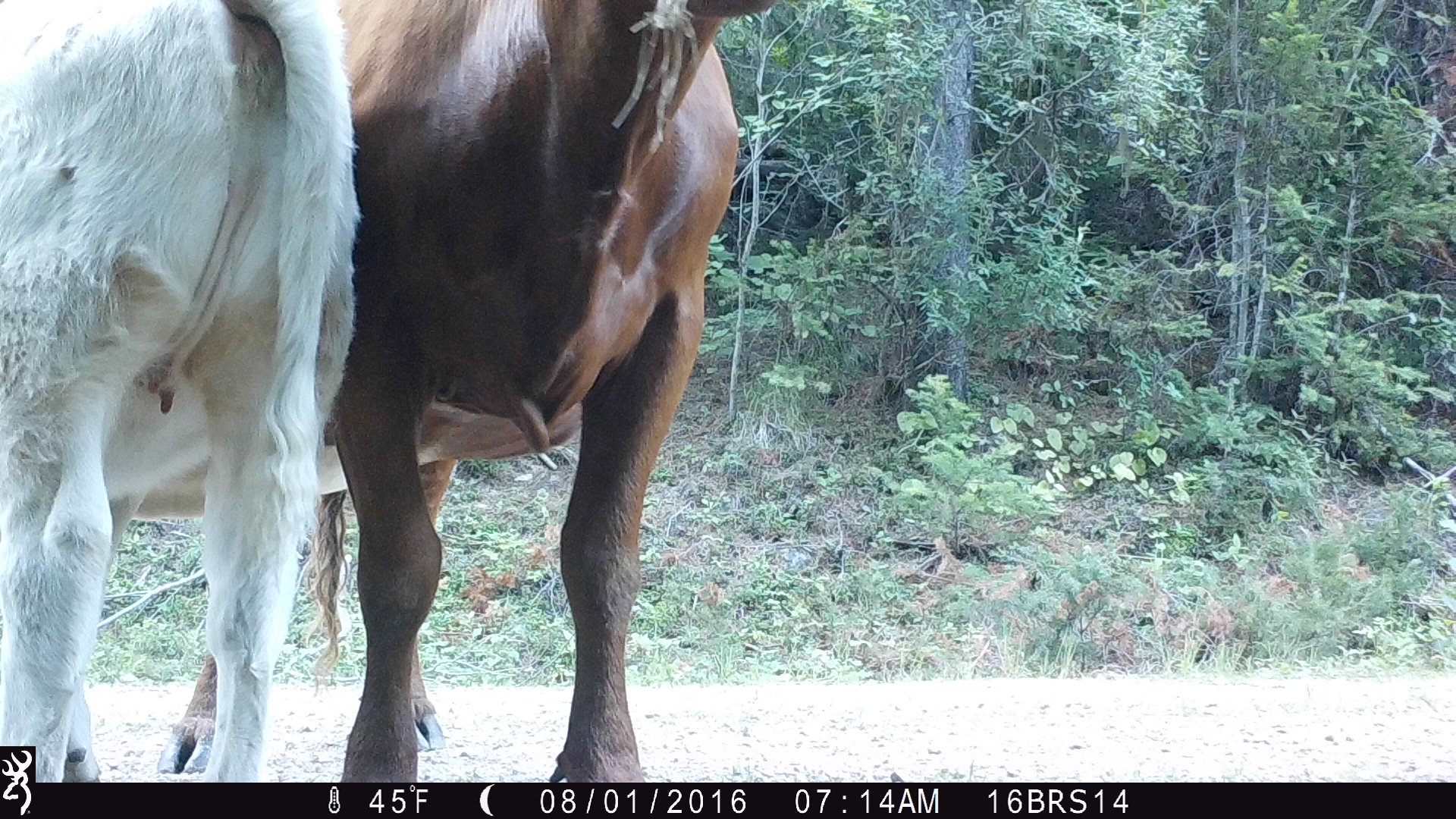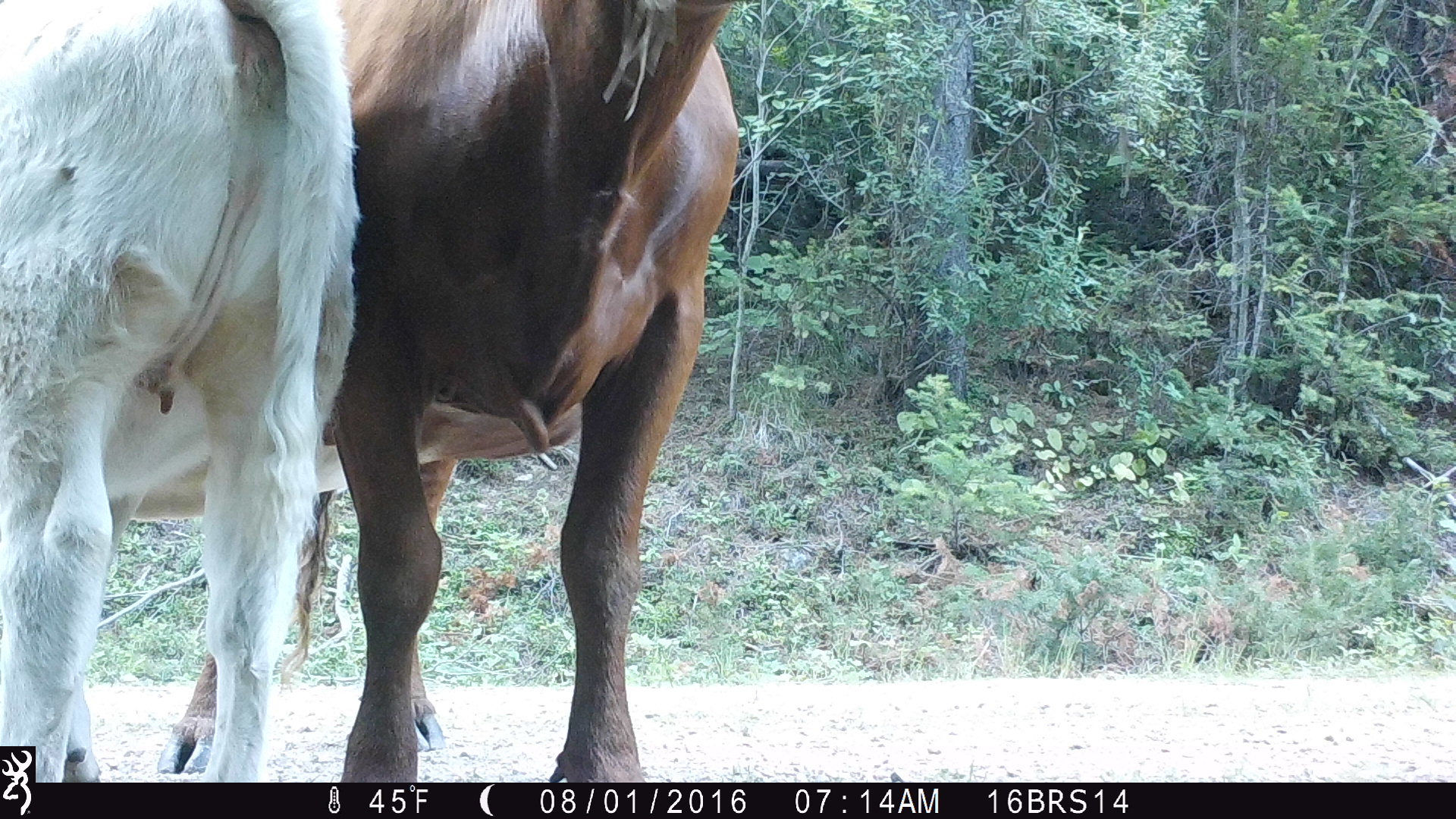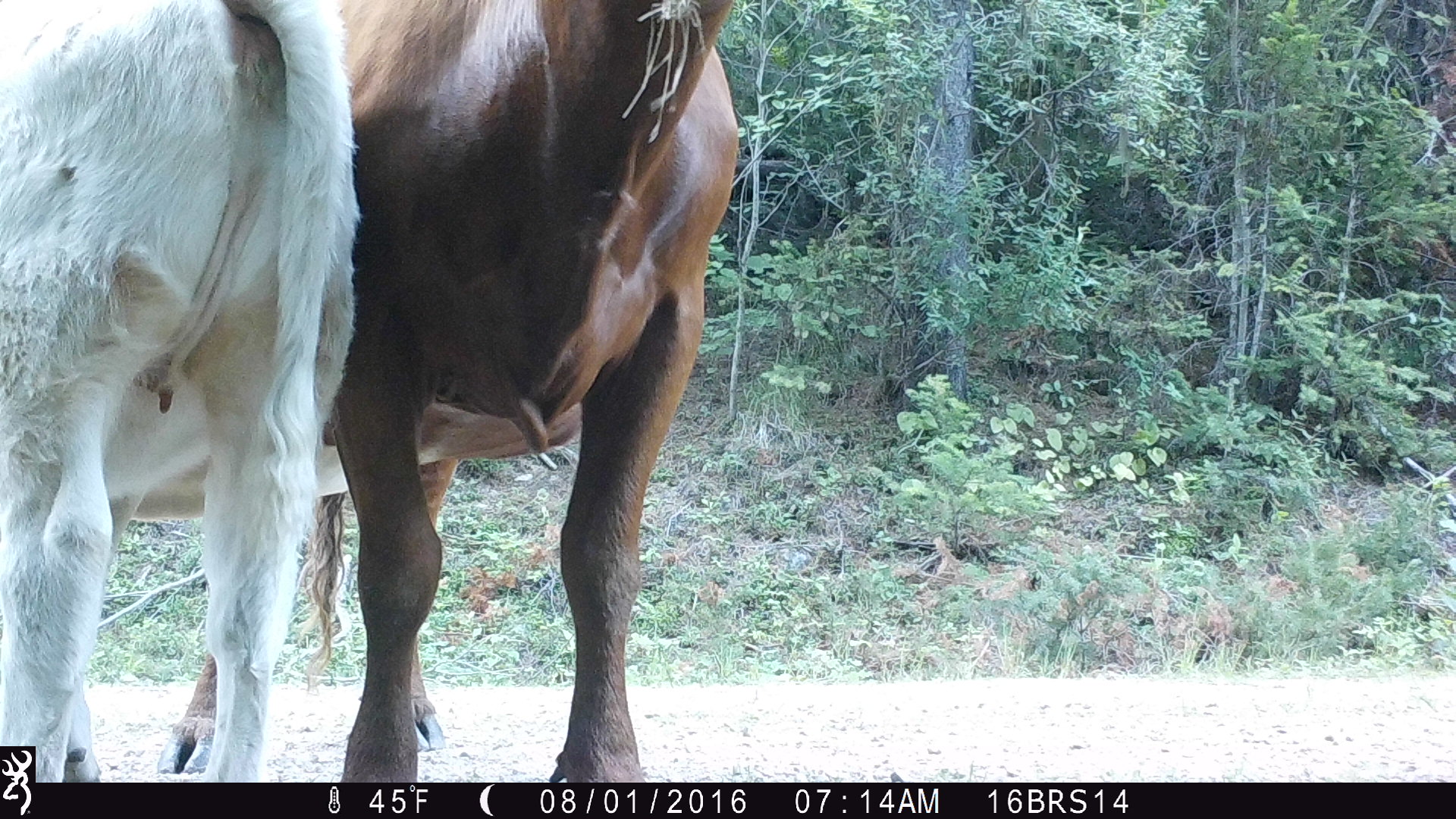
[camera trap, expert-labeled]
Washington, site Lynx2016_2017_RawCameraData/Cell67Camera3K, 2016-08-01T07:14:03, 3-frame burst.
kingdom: Animalia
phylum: Chordata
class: Mammalia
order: Artiodactyla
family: Bovidae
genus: Bos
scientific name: Bos taurus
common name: domestic cattle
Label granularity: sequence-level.